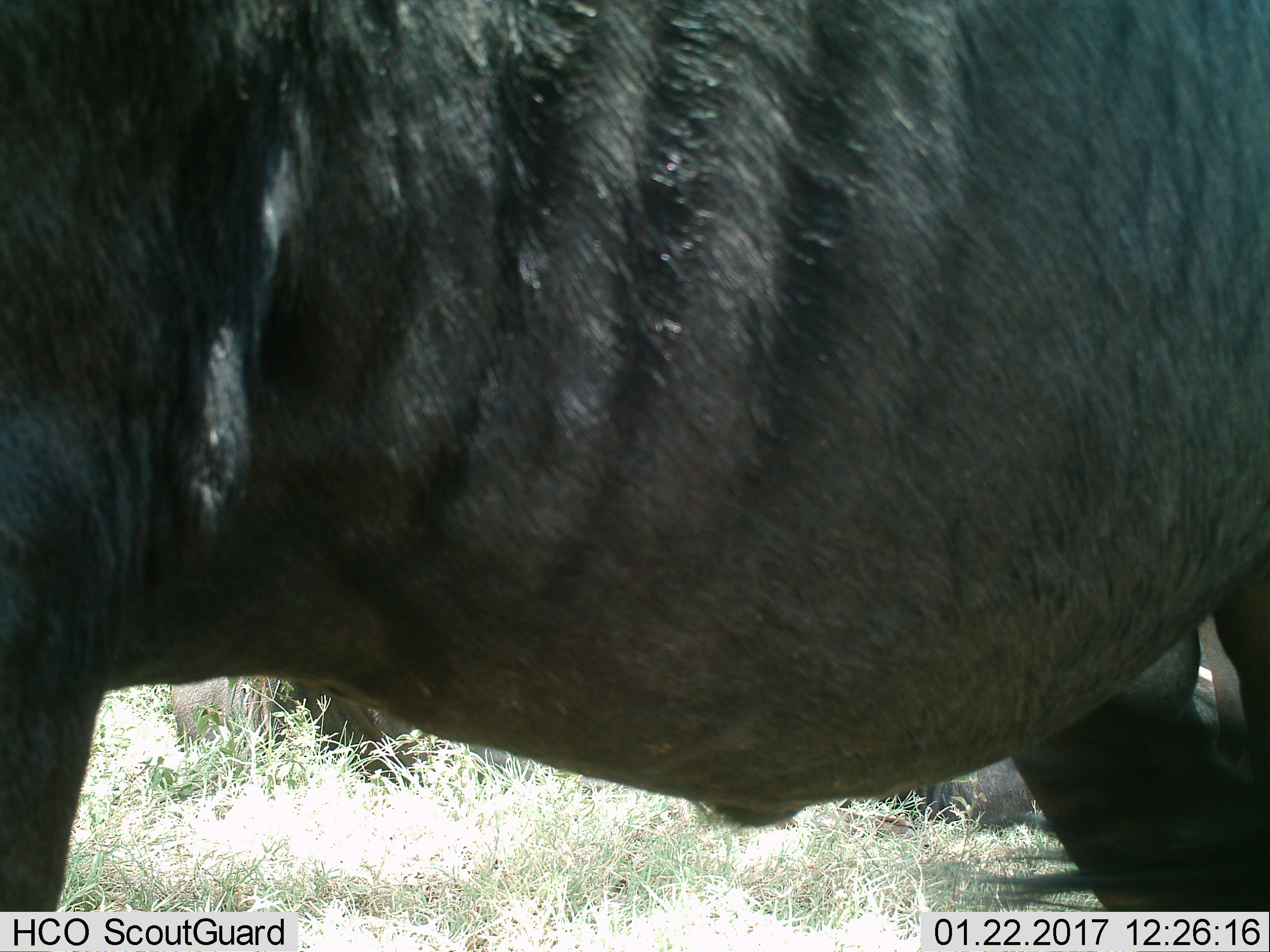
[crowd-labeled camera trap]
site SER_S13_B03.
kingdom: Animalia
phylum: Chordata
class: Mammalia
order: Artiodactyla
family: Bovidae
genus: Connochaetes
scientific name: Connochaetes taurinus taurinus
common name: blue wildebeest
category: wildebeestblue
Wildebeestblue (blue wildebeest) (Connochaetes taurinus taurinus), count 2. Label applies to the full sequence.